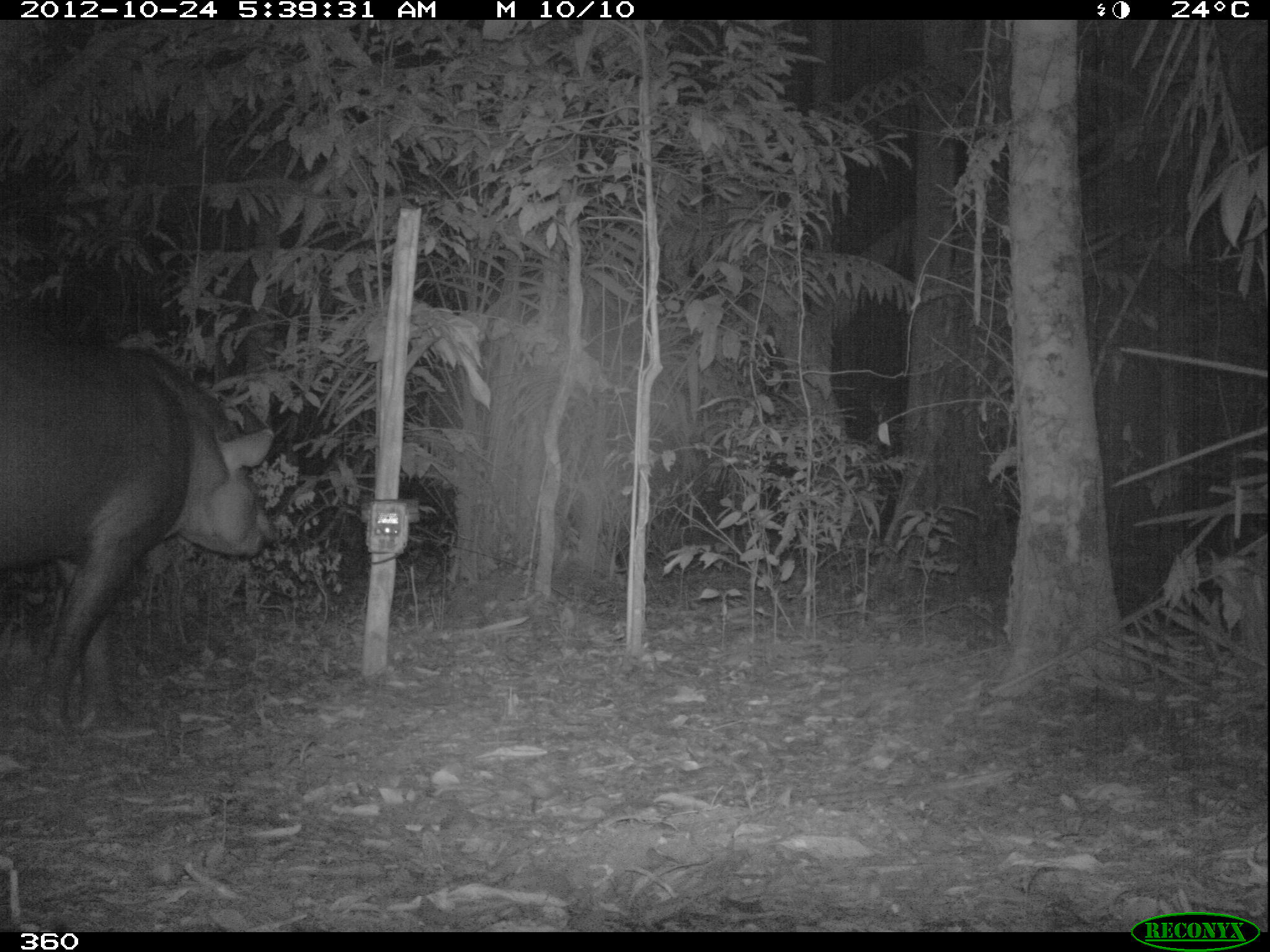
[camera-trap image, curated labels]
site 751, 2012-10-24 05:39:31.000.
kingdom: Animalia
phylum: Chordata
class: Mammalia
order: Perissodactyla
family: Tapiridae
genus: Tapirus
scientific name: Tapirus terrestris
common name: south american tapir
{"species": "Tapirus terrestris (south american tapir)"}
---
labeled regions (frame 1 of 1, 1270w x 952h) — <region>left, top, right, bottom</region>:
tapirus terrestris: <region>0, 333, 277, 740</region>